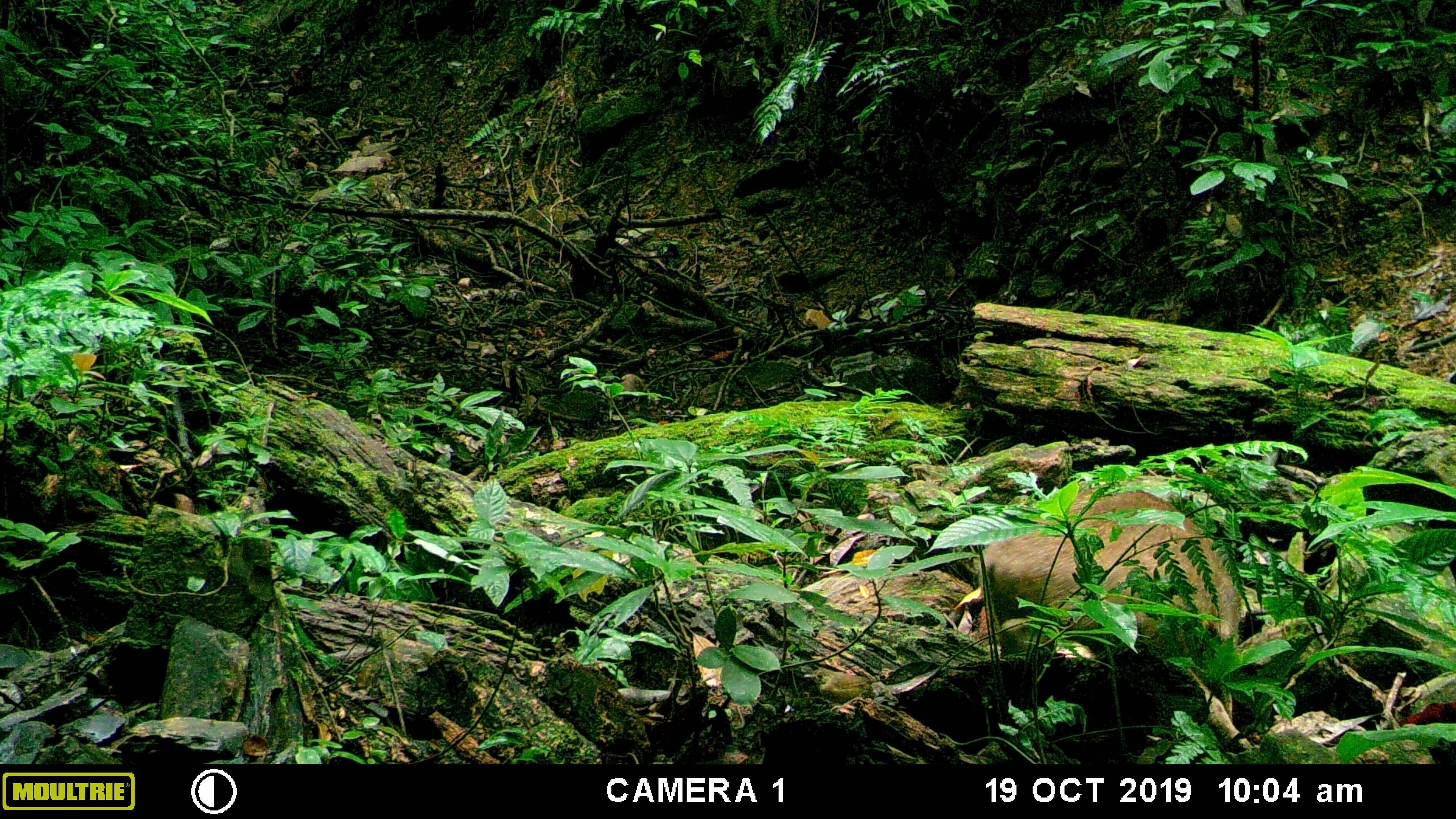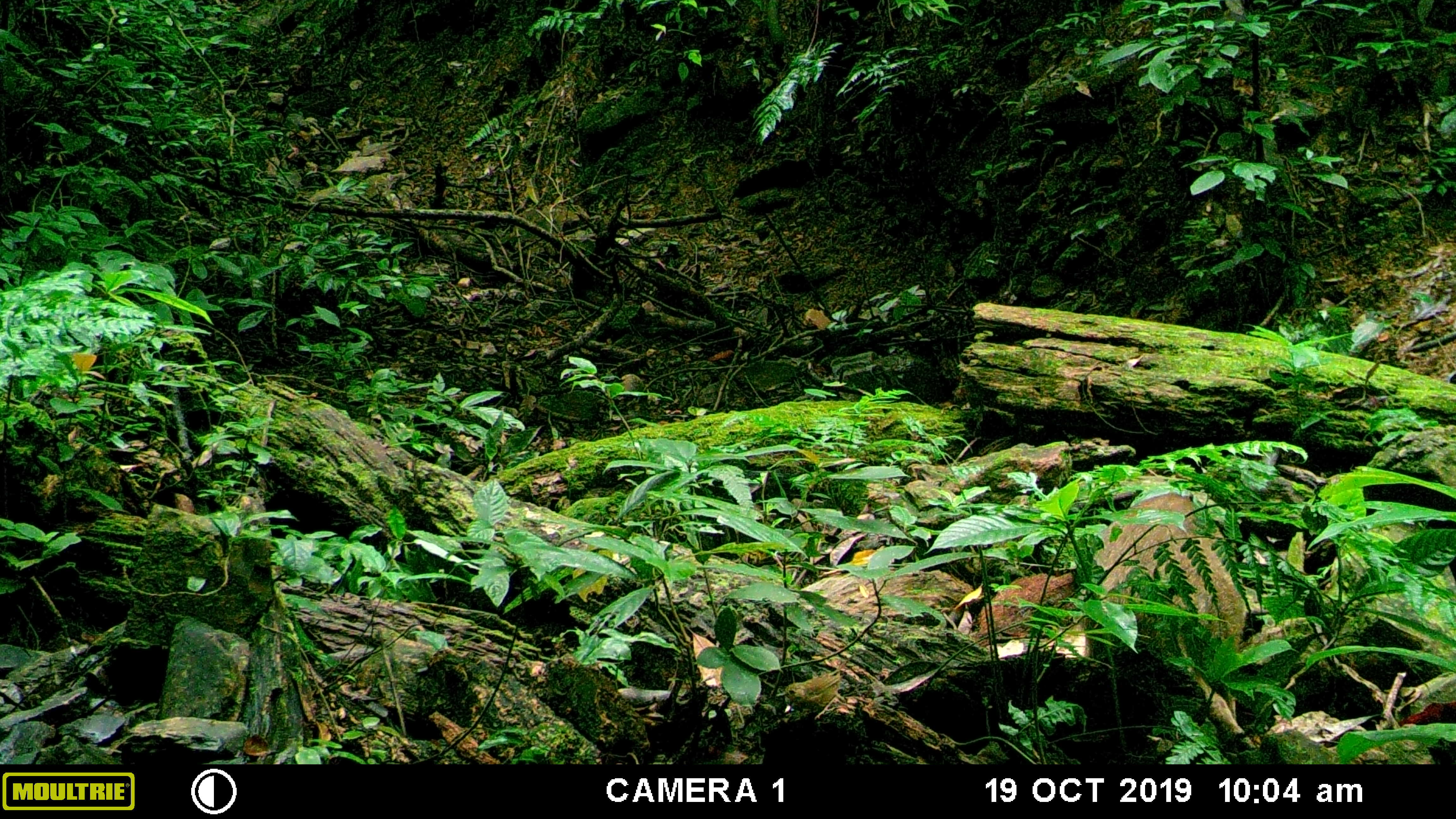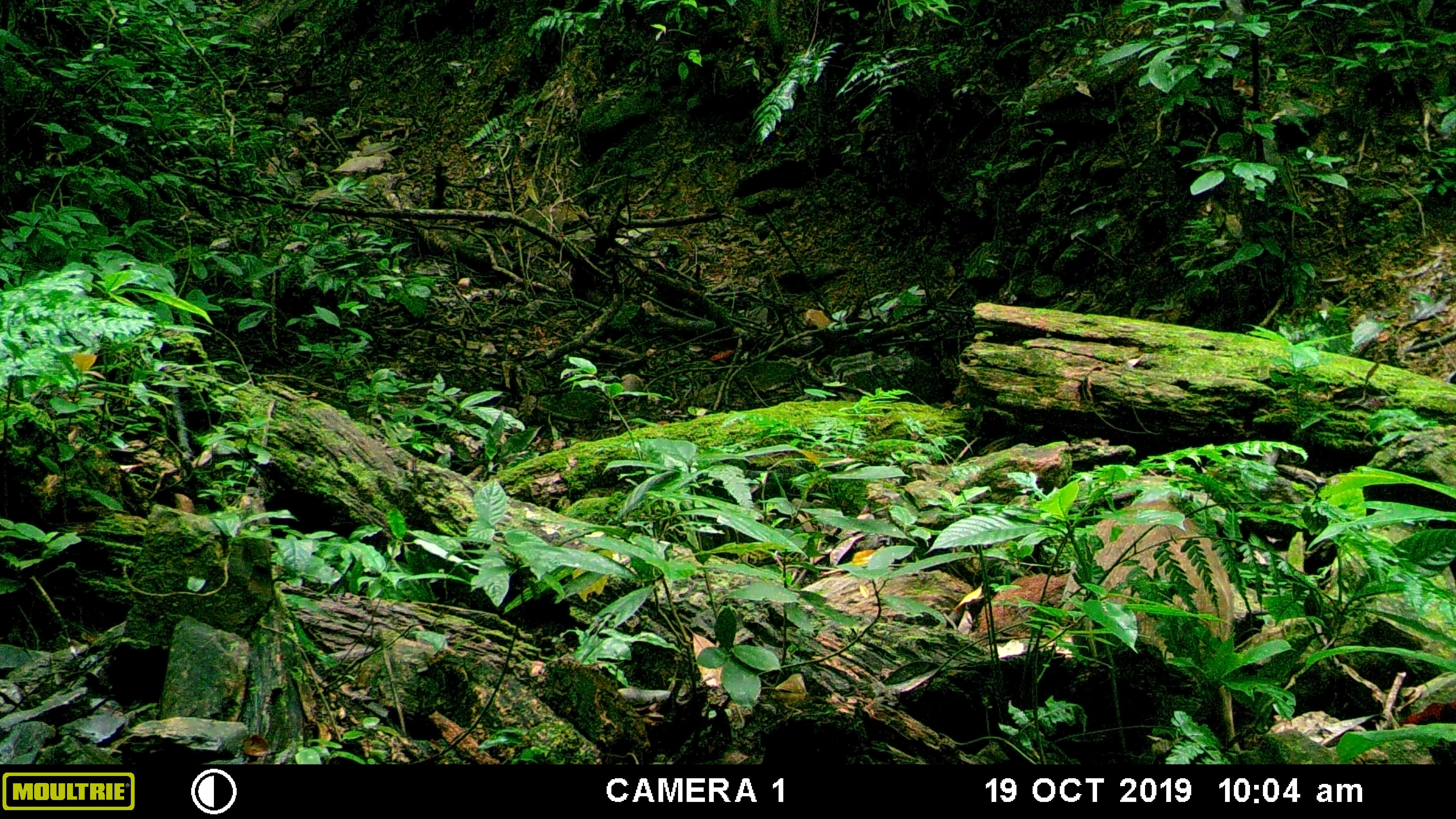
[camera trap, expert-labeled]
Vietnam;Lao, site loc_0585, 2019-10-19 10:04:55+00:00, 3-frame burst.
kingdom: Animalia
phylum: Chordata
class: Mammalia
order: Artiodactyla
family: Suidae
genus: Sus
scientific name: Sus scrofa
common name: eurasian wild pig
Eurasian wild pig (Sus scrofa). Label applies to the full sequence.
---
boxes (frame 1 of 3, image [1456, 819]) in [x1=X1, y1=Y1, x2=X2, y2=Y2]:
eurasian wild pig: [x1=976, y1=487, x2=1247, y2=746]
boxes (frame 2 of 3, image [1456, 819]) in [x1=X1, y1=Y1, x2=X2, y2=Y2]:
eurasian wild pig: [x1=1085, y1=489, x2=1260, y2=752]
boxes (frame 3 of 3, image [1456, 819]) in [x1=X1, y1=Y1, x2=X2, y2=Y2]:
eurasian wild pig: [x1=1061, y1=498, x2=1241, y2=755]